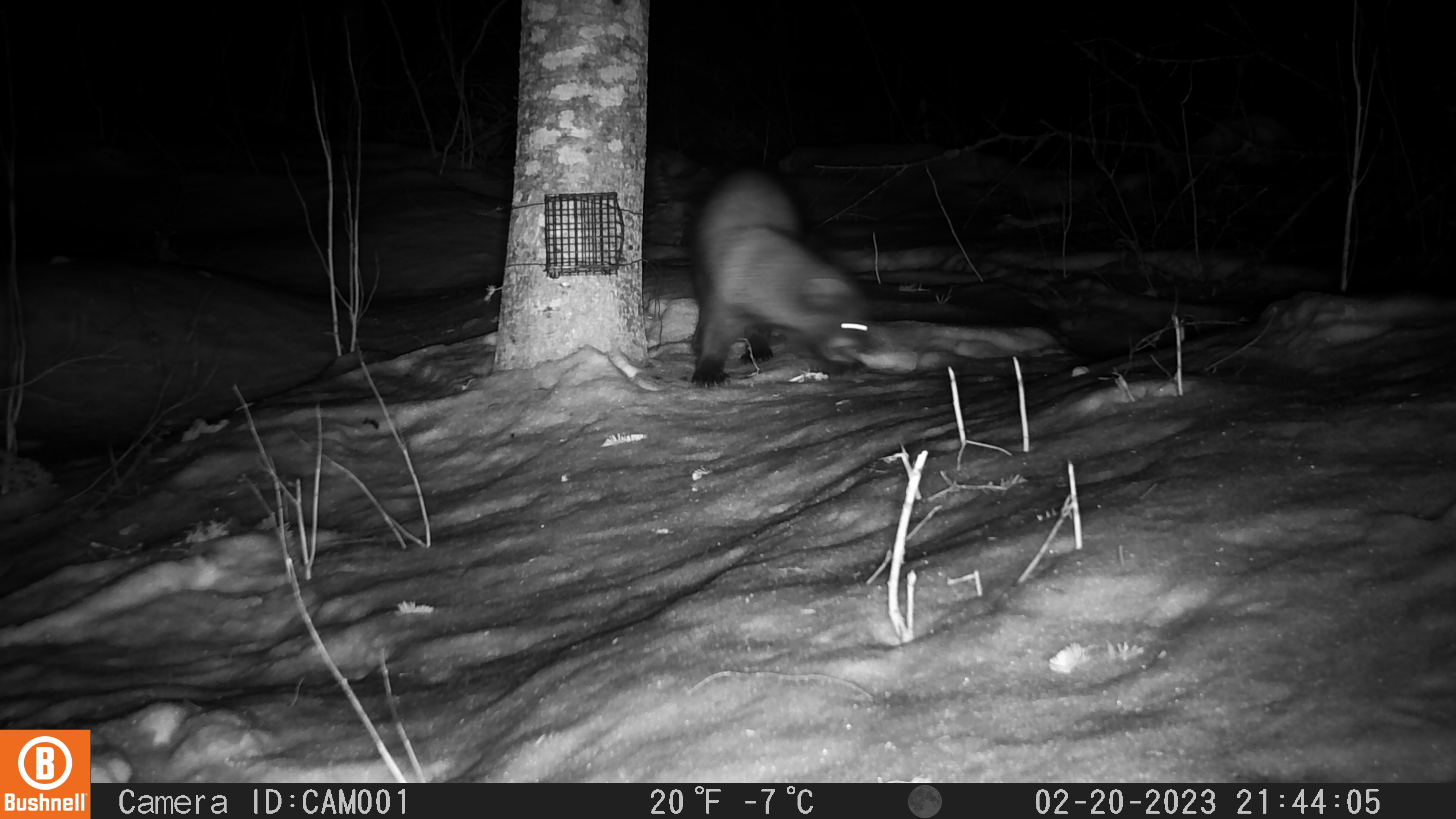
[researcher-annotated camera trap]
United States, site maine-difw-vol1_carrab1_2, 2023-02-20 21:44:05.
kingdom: Animalia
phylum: Chordata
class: Mammalia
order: Carnivora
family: Mustelidae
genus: Pekania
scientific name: Pekania pennanti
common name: fisher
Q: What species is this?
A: Fisher (Pekania pennanti).